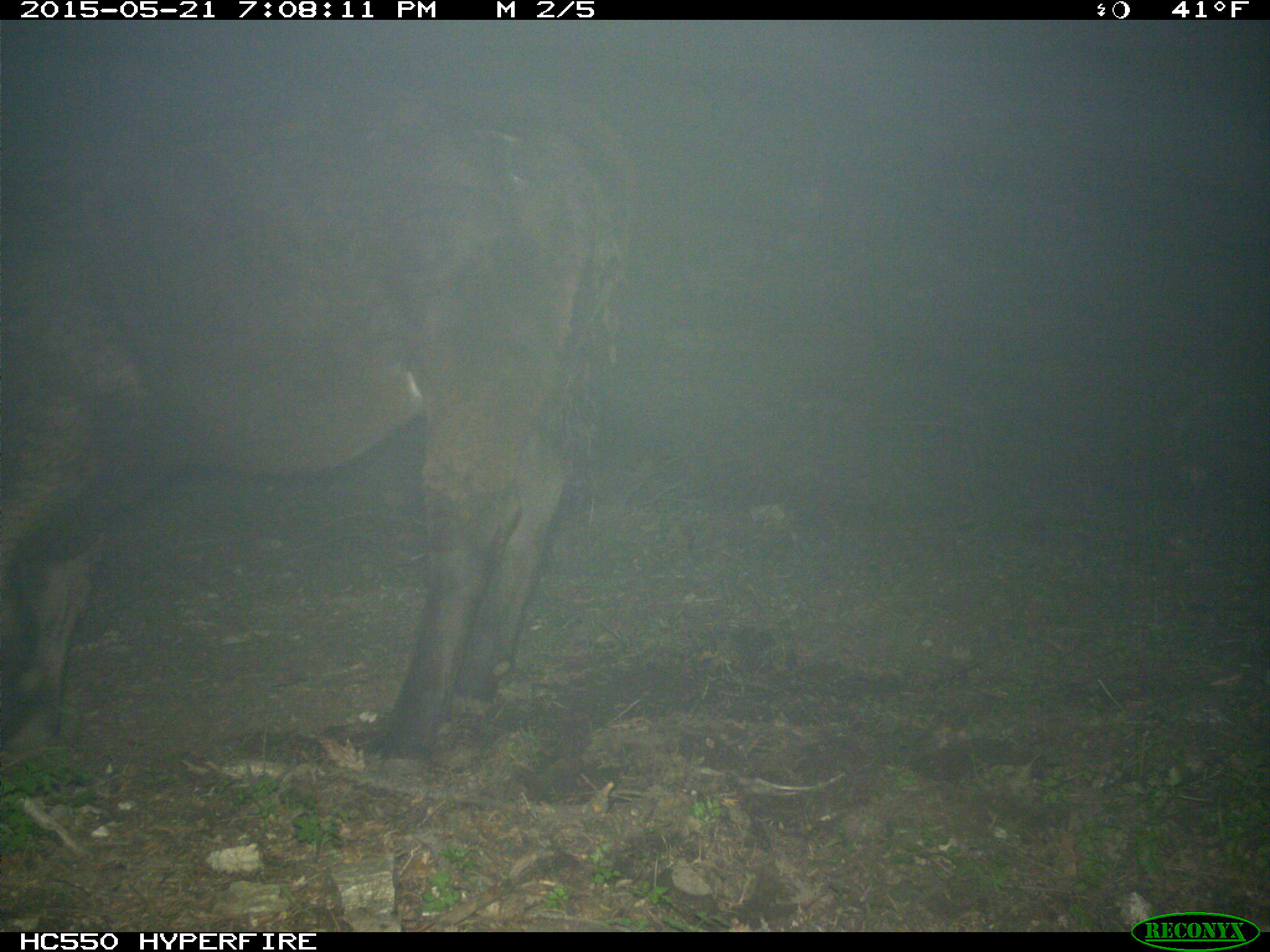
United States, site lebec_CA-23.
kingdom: Animalia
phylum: Chordata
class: Mammalia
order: Artiodactyla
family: Bovidae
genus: Bos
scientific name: Bos taurus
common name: domestic cow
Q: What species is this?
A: Bos taurus (domestic cow).